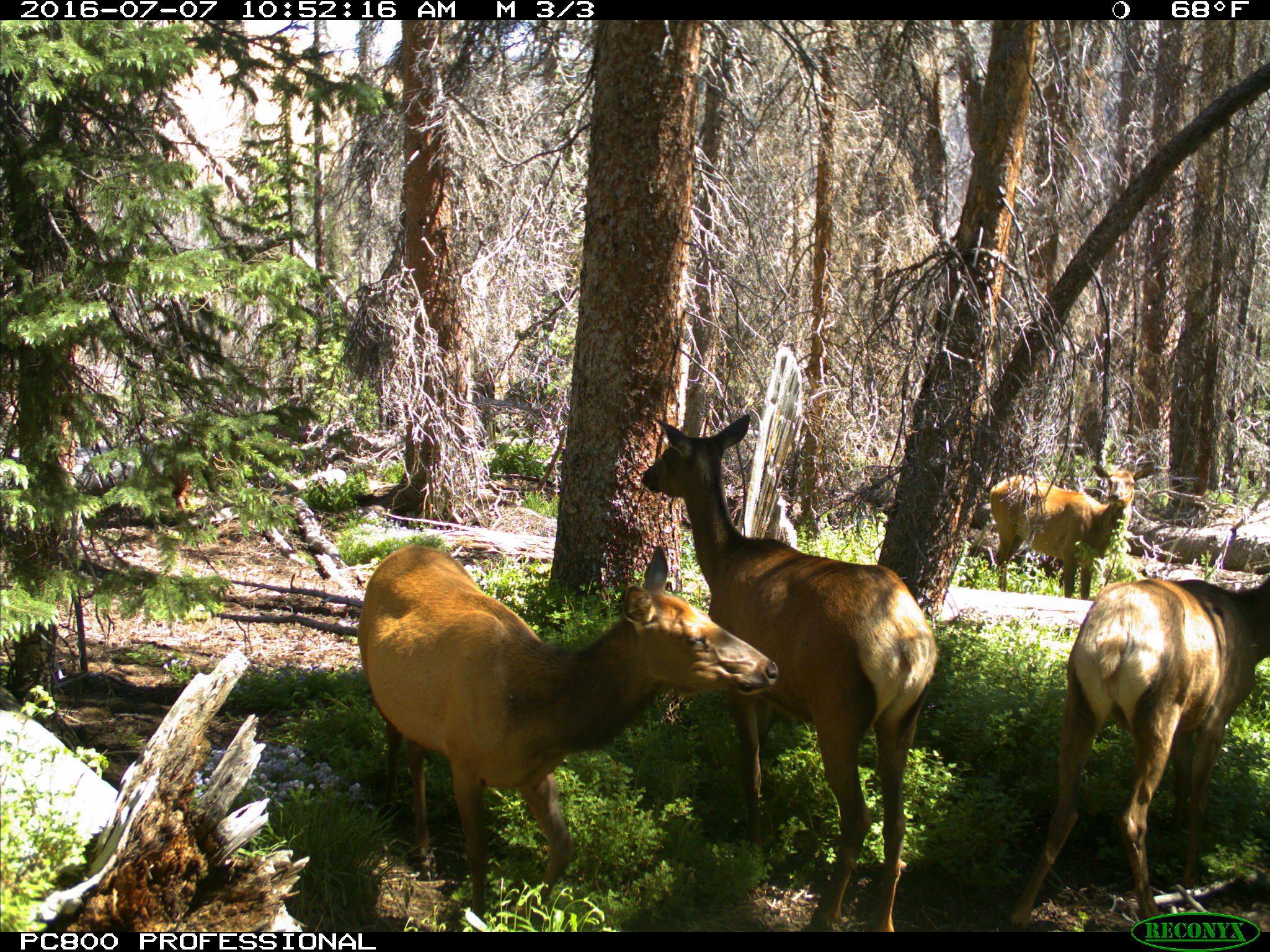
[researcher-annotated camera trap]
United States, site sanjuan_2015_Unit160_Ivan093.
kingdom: Animalia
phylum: Chordata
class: Mammalia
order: Artiodactyla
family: Cervidae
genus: Cervus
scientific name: Cervus elaphus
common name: red deer